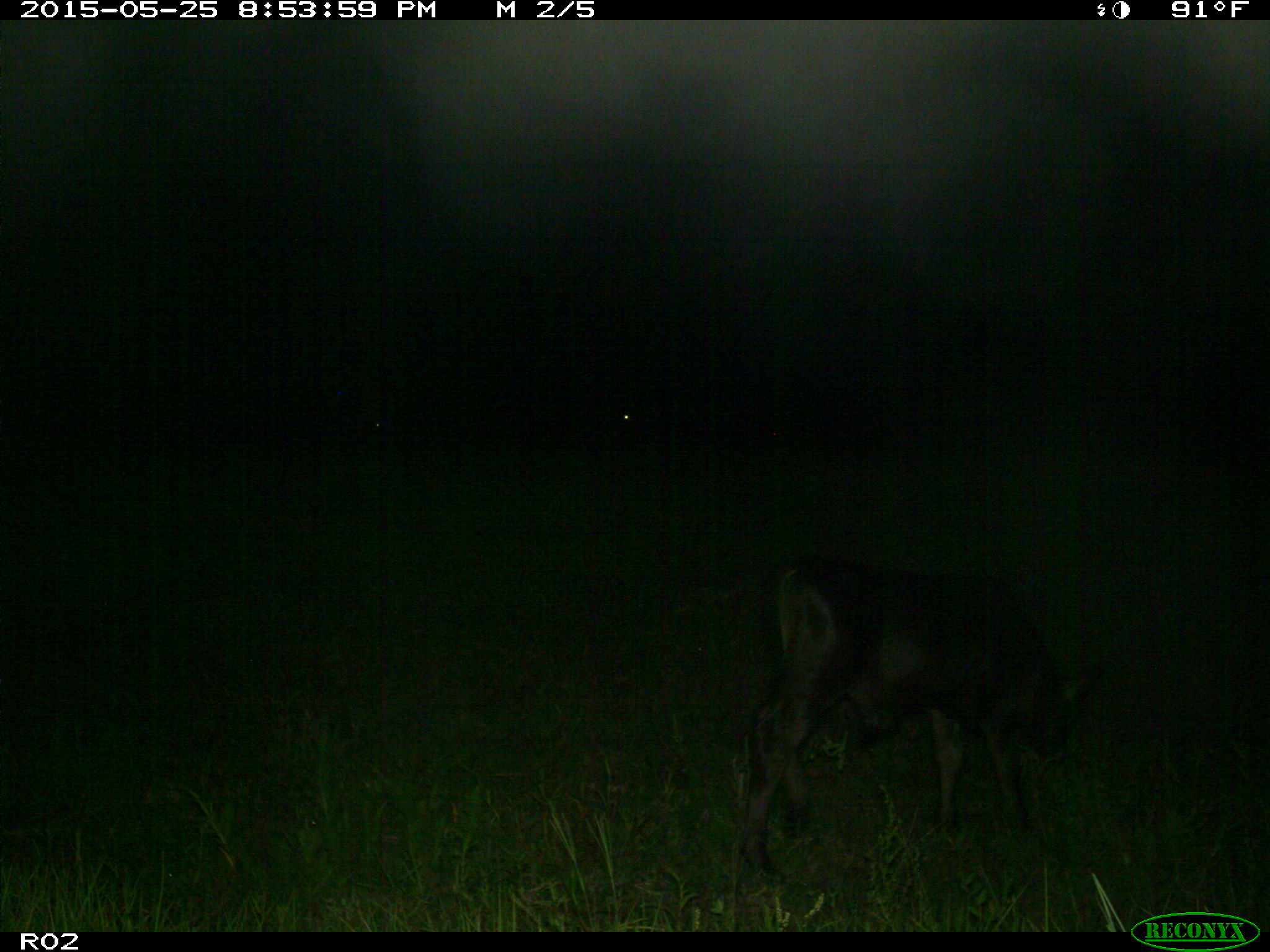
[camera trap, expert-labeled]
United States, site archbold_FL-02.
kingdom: Animalia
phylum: Chordata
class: Mammalia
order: Artiodactyla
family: Bovidae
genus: Bos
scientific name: Bos taurus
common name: domestic cow